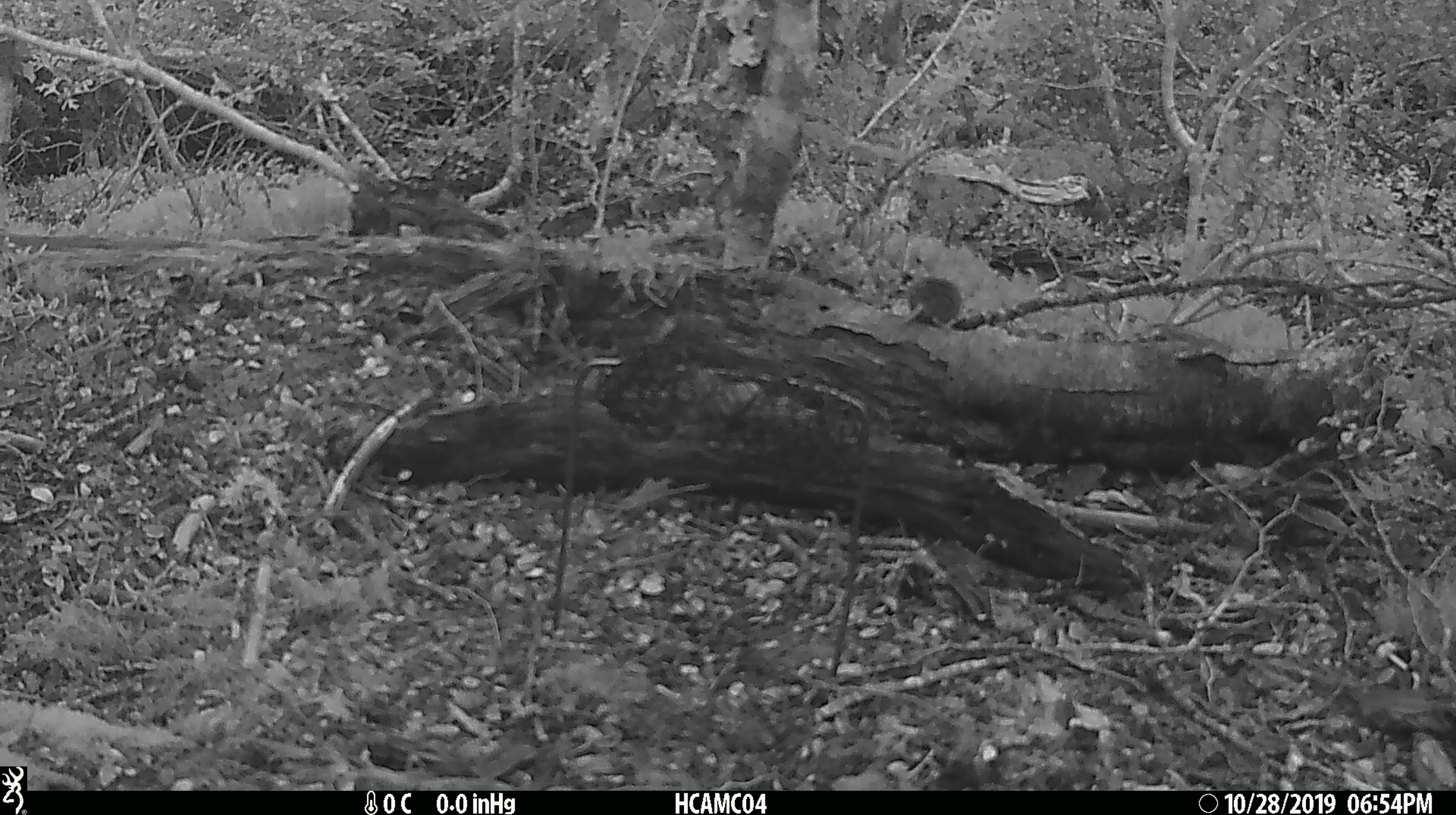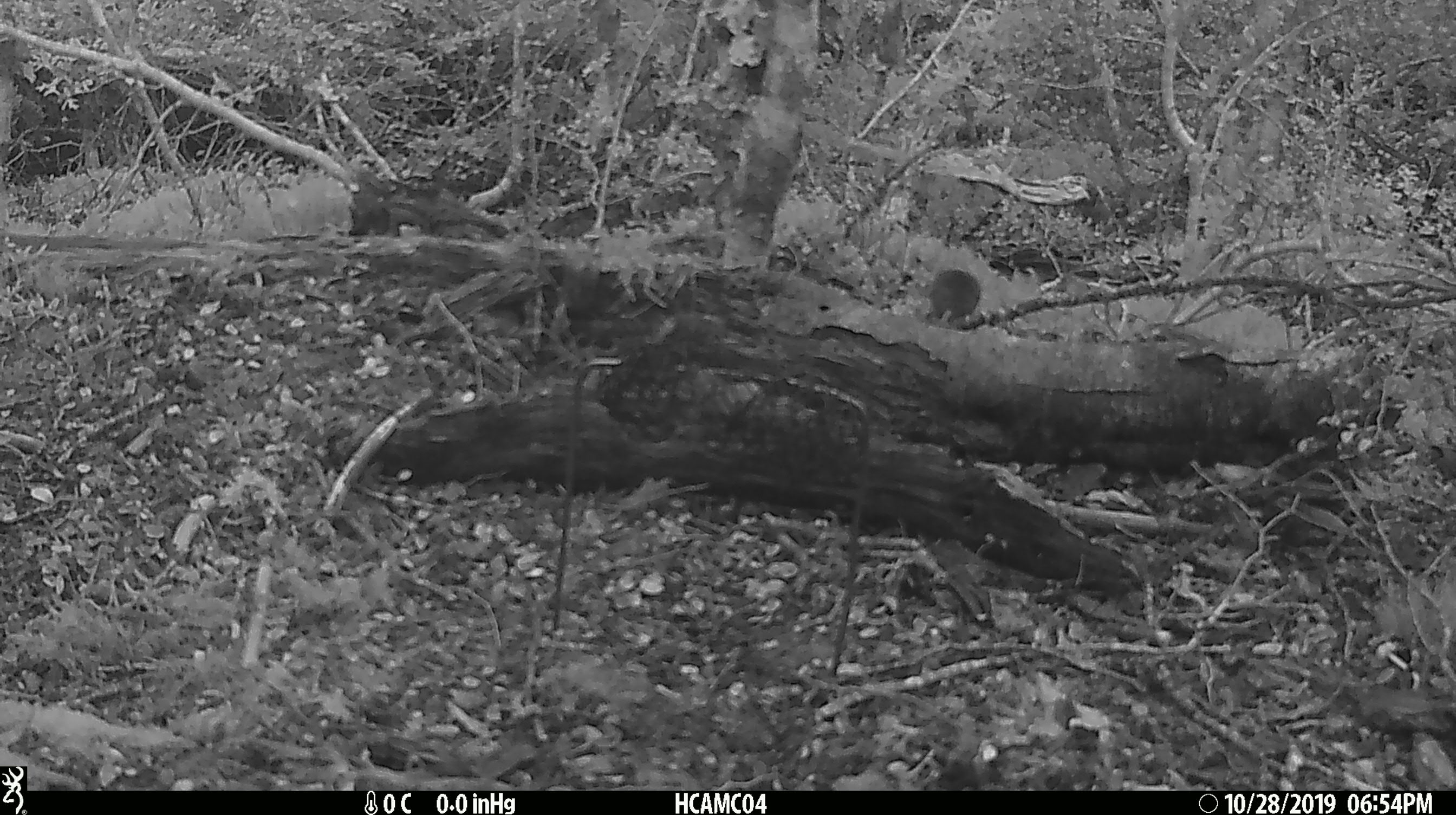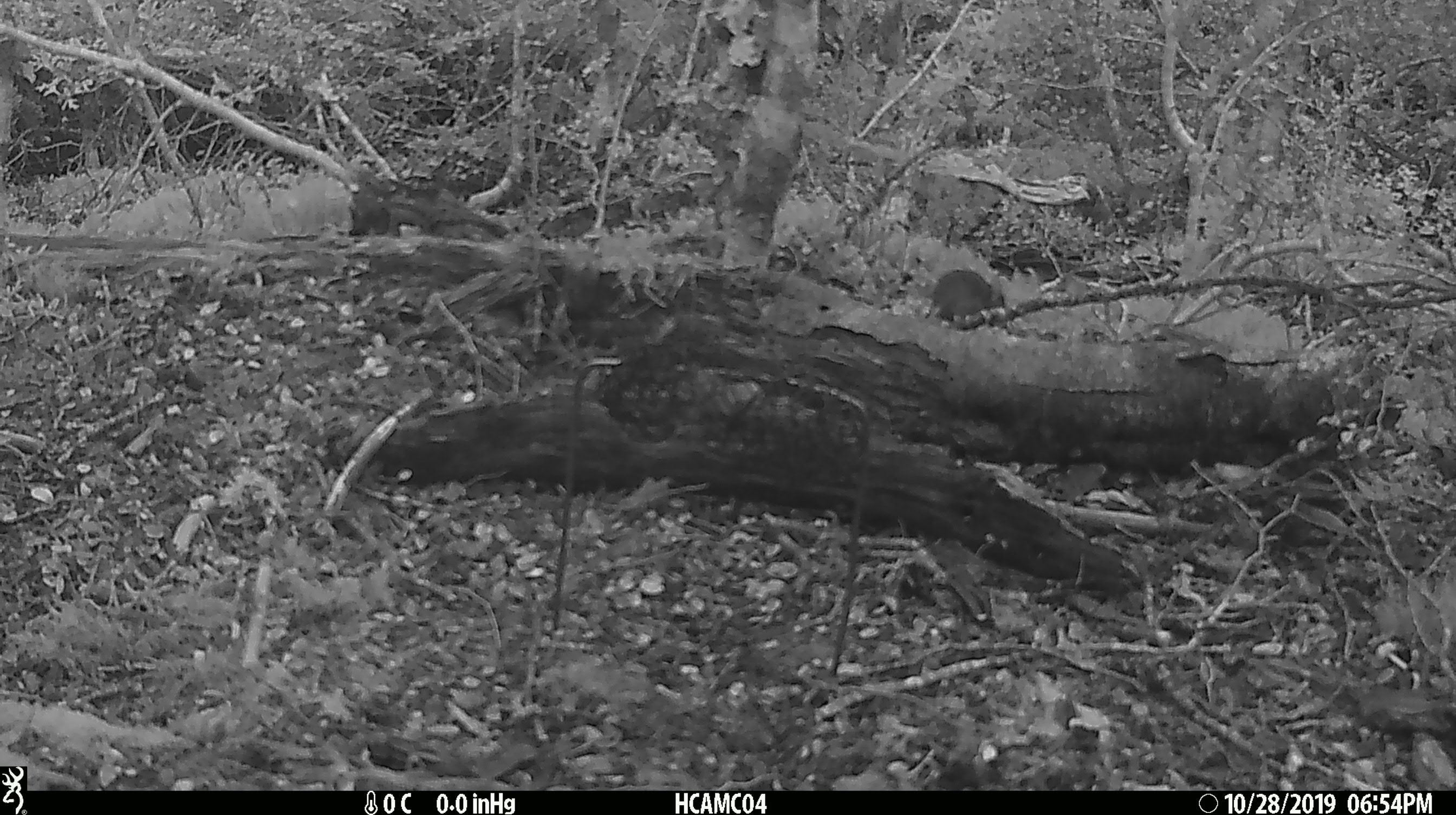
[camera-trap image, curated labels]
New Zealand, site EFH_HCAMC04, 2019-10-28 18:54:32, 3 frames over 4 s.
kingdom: Animalia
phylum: Chordata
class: Mammalia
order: Rodentia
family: Muridae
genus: Mus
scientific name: Mus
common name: mouse